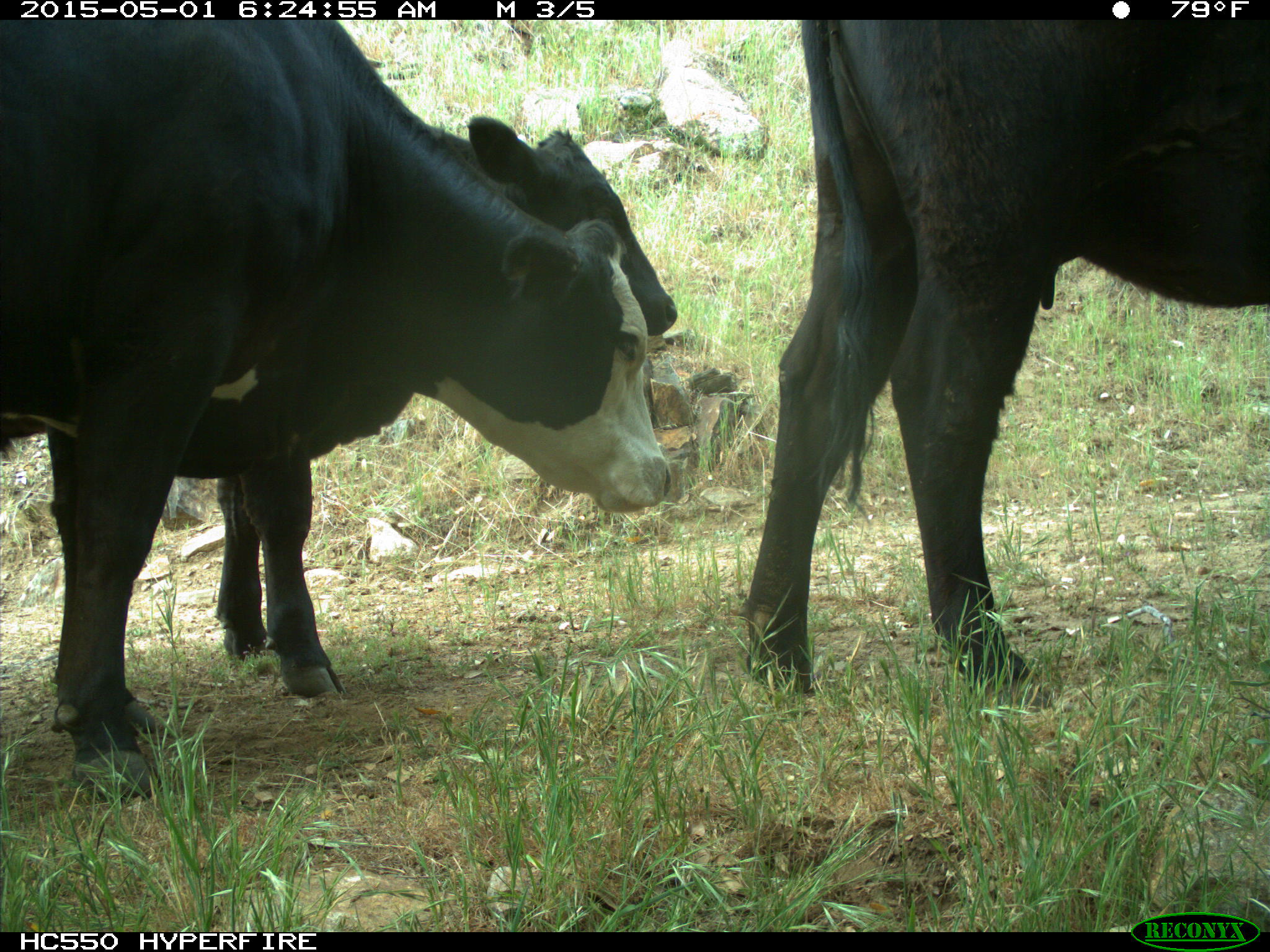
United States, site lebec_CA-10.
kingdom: Animalia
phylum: Chordata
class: Mammalia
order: Artiodactyla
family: Bovidae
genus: Bos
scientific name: Bos taurus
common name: domestic cow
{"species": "Bos taurus (domestic cow)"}